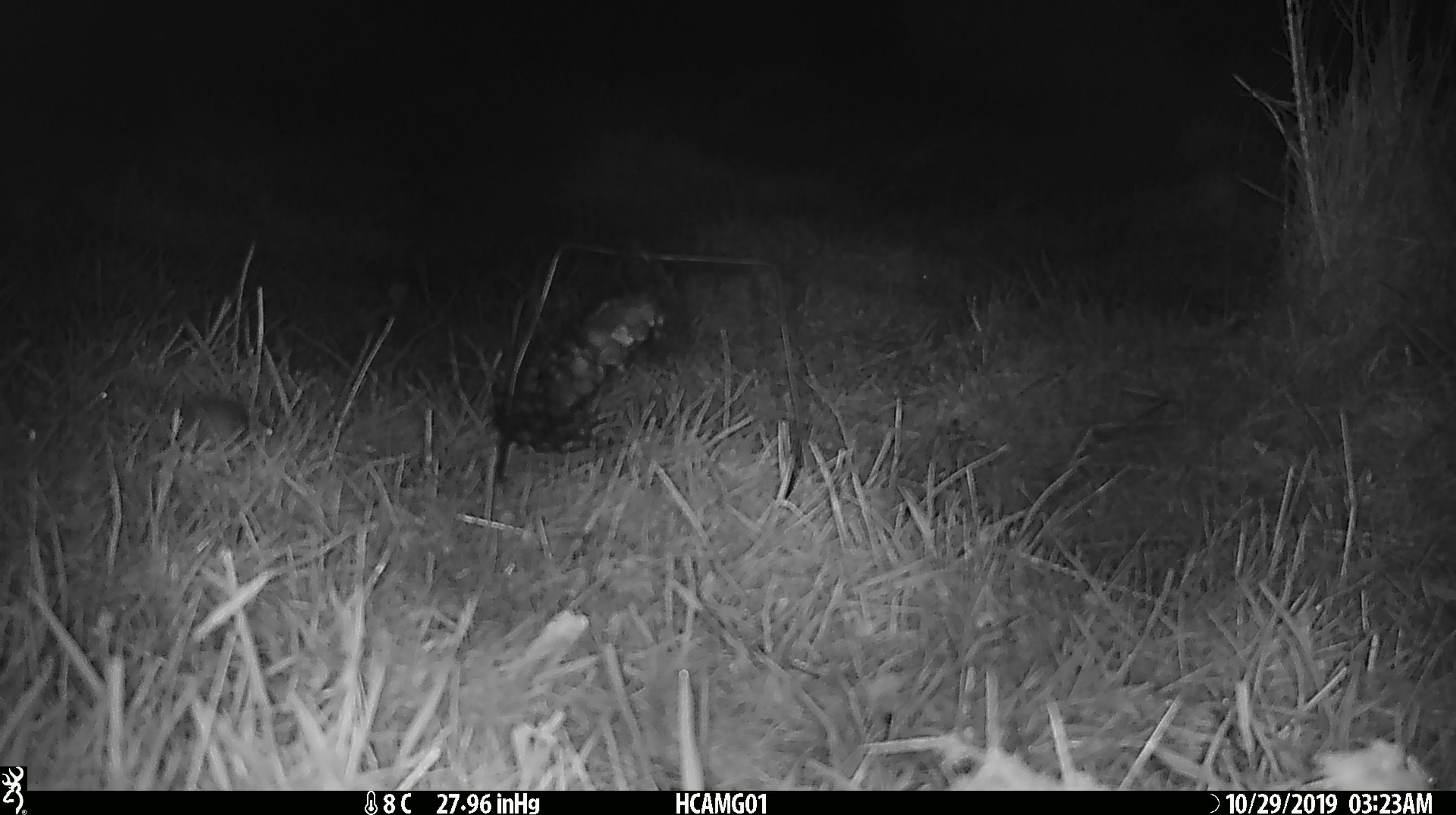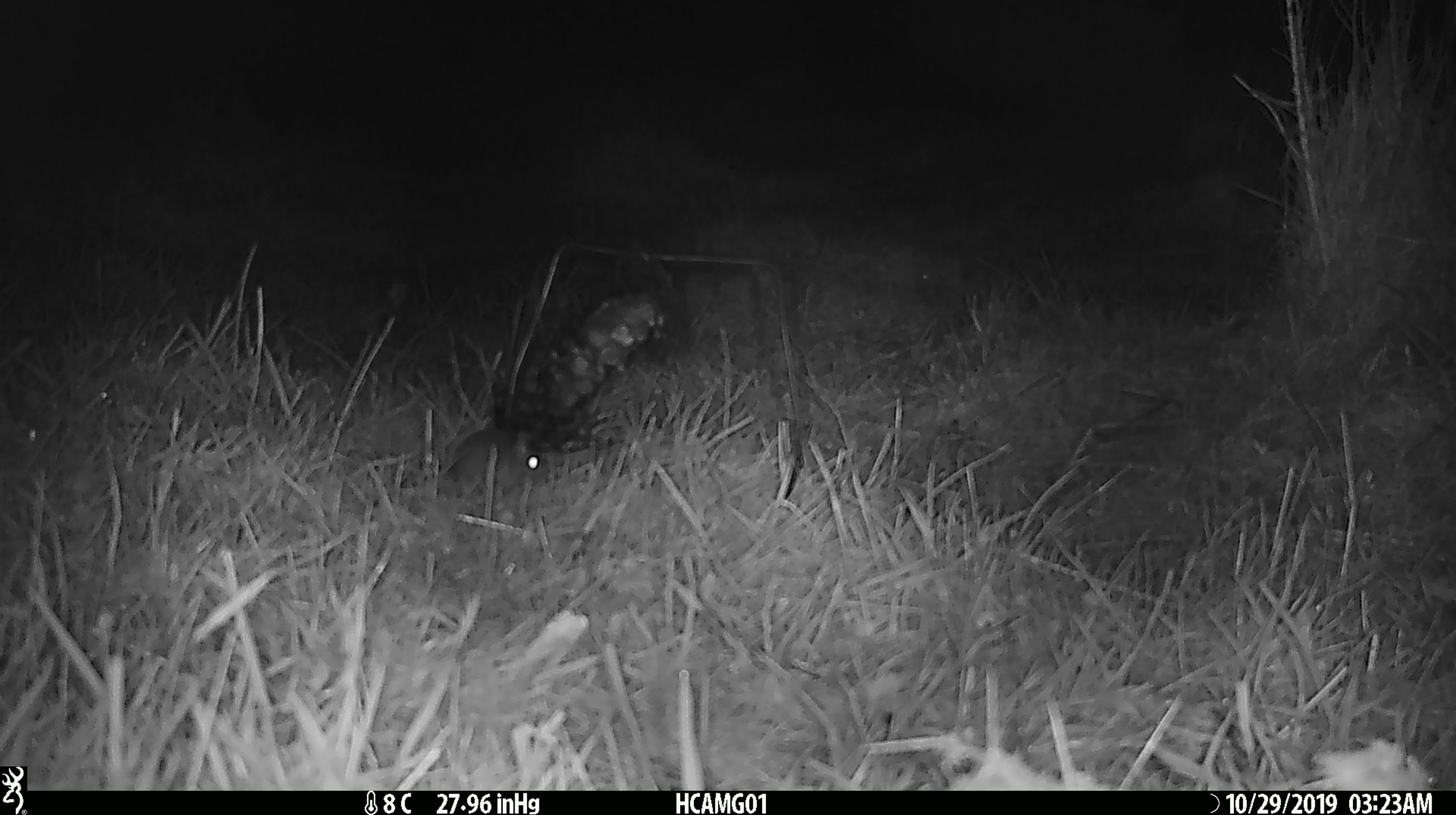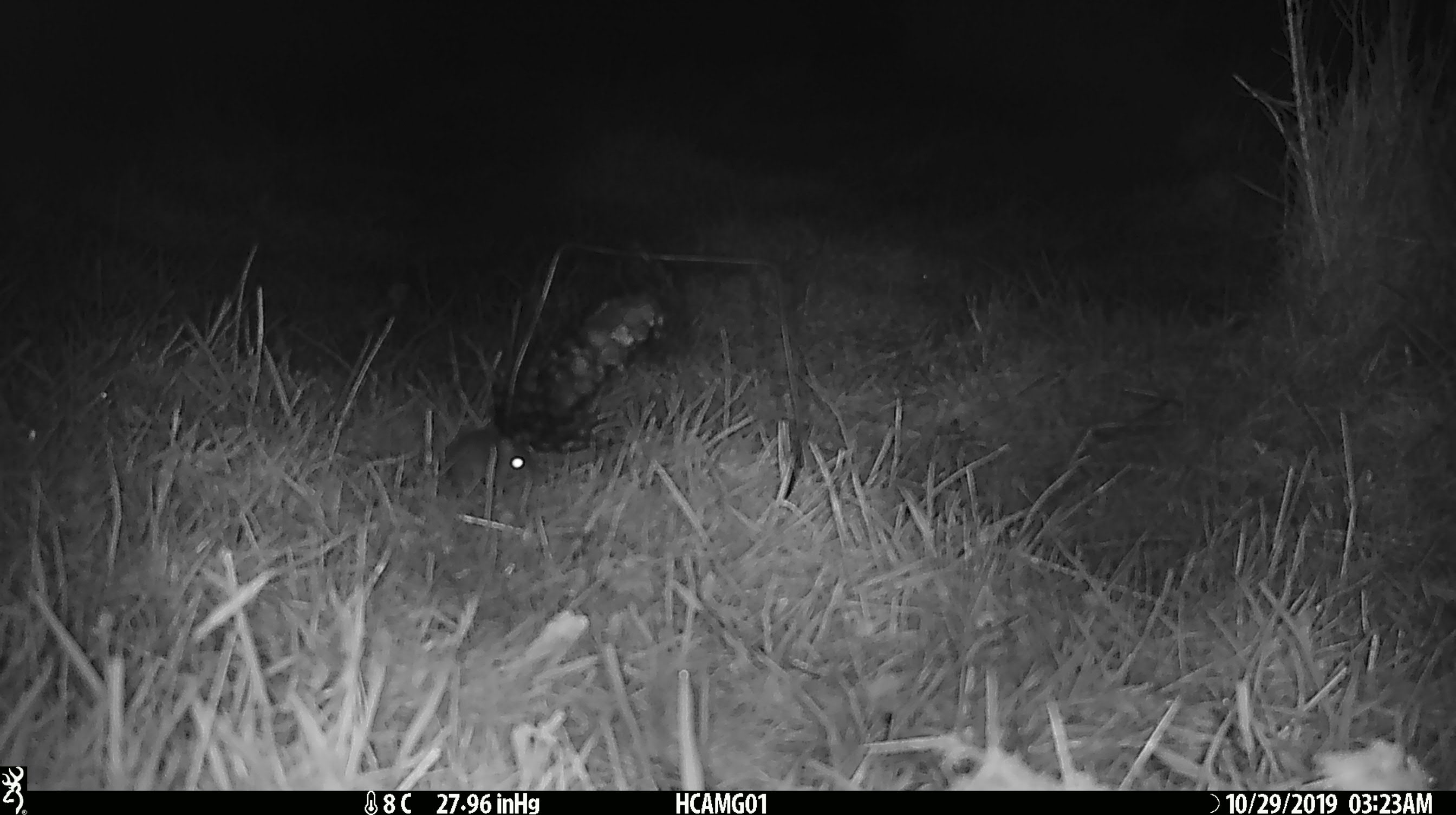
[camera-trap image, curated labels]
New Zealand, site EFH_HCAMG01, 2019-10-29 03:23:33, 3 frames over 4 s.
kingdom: Animalia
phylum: Chordata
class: Mammalia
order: Rodentia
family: Muridae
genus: Mus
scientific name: Mus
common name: mouse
Mouse (Mus).